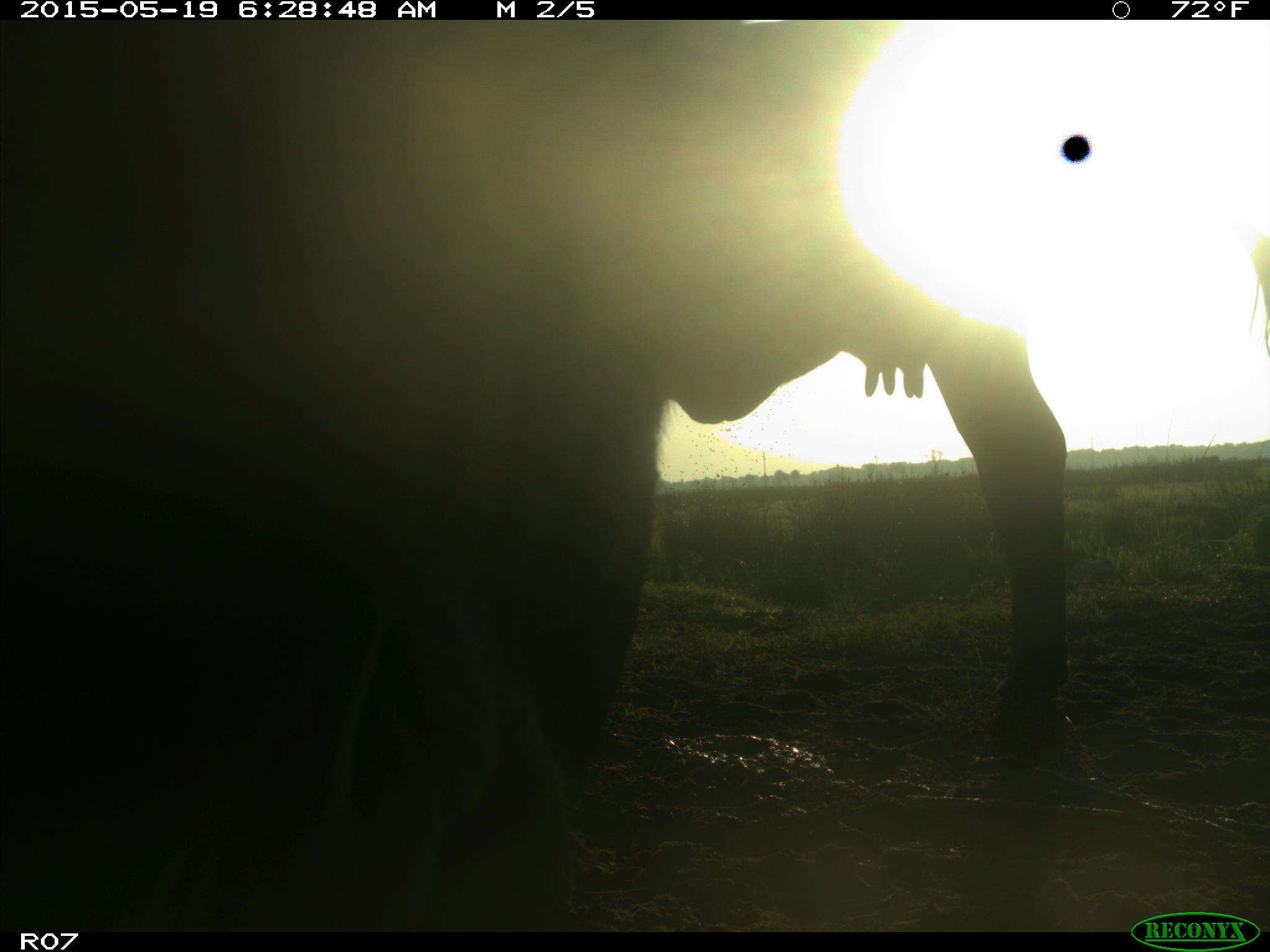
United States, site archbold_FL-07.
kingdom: Animalia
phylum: Chordata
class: Mammalia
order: Artiodactyla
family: Bovidae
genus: Bos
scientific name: Bos taurus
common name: domestic cow